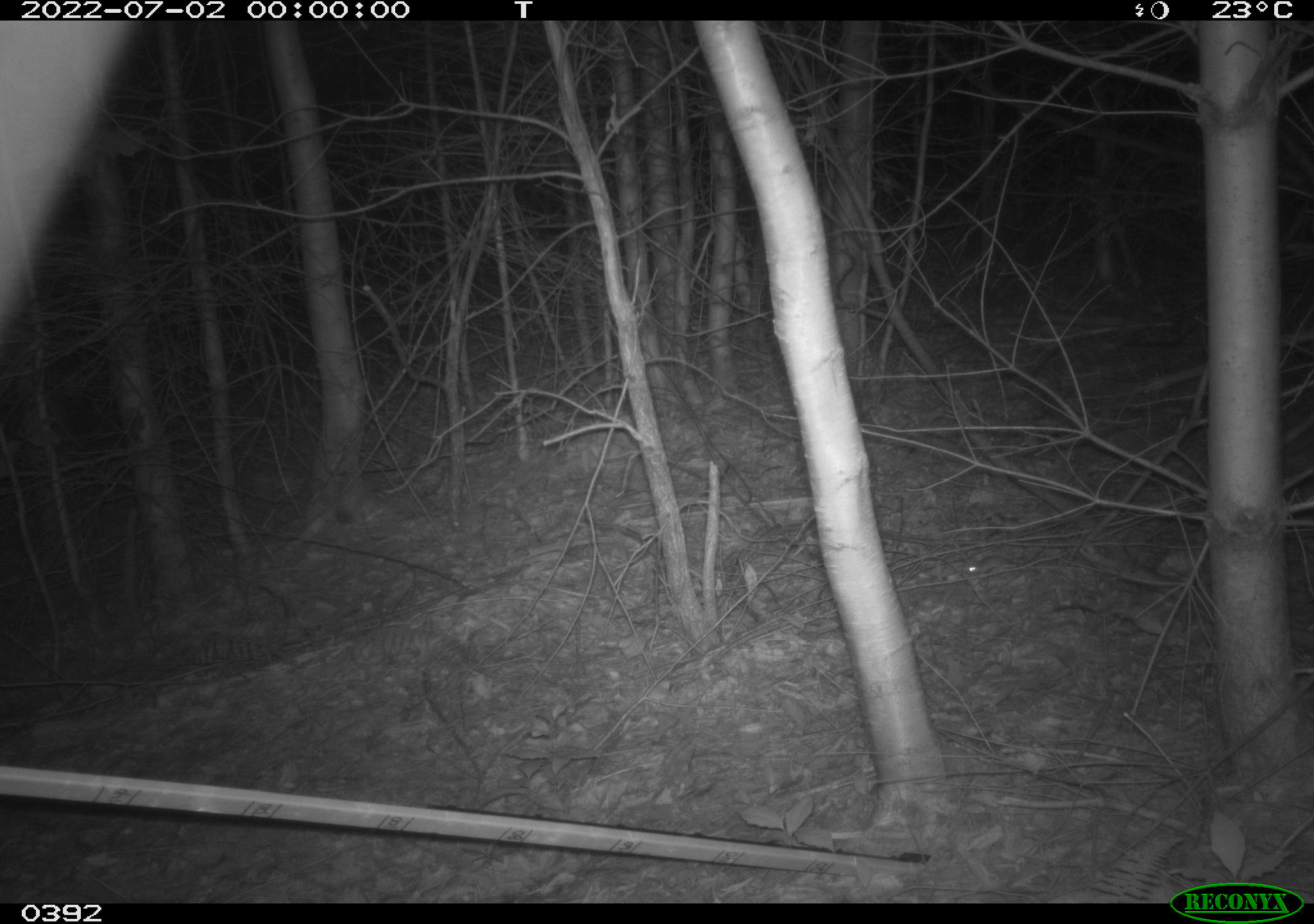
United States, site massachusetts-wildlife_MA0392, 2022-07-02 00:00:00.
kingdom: Animalia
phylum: Chordata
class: Mammalia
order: Rodentia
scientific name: Rodentia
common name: mouse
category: mouse sp.